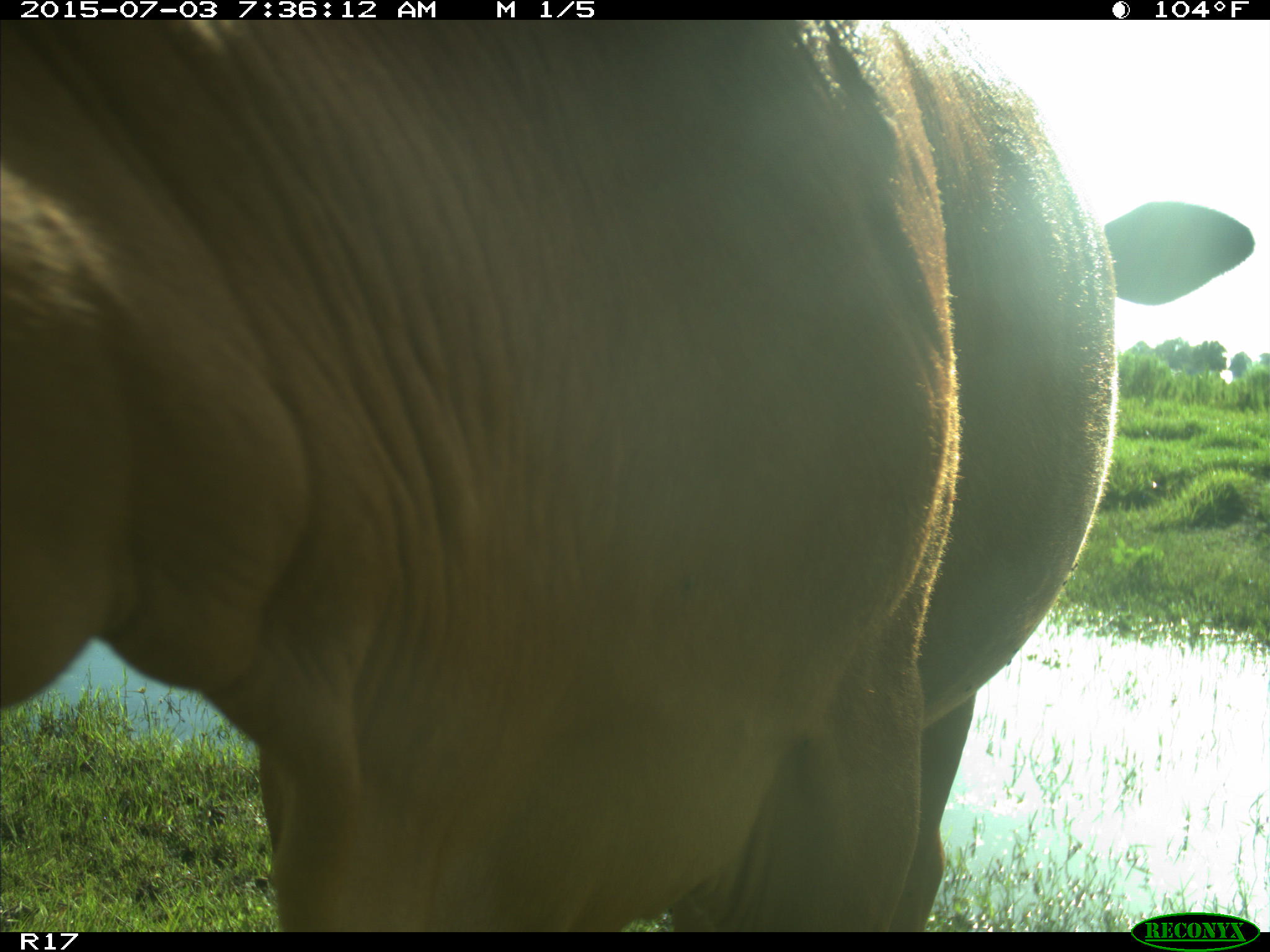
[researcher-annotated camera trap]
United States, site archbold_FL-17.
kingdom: Animalia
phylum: Chordata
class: Mammalia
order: Artiodactyla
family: Bovidae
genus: Bos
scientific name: Bos taurus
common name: domestic cow